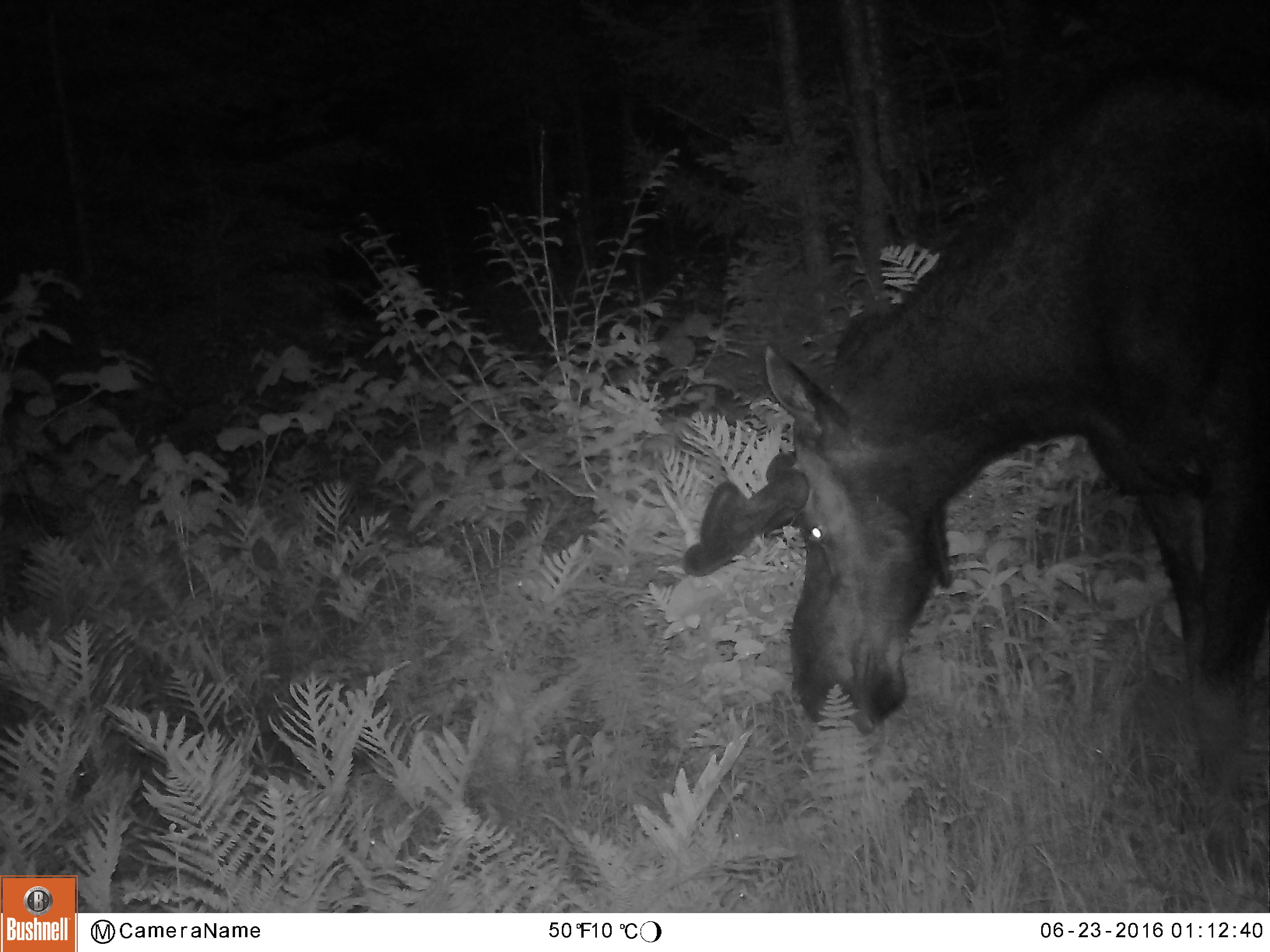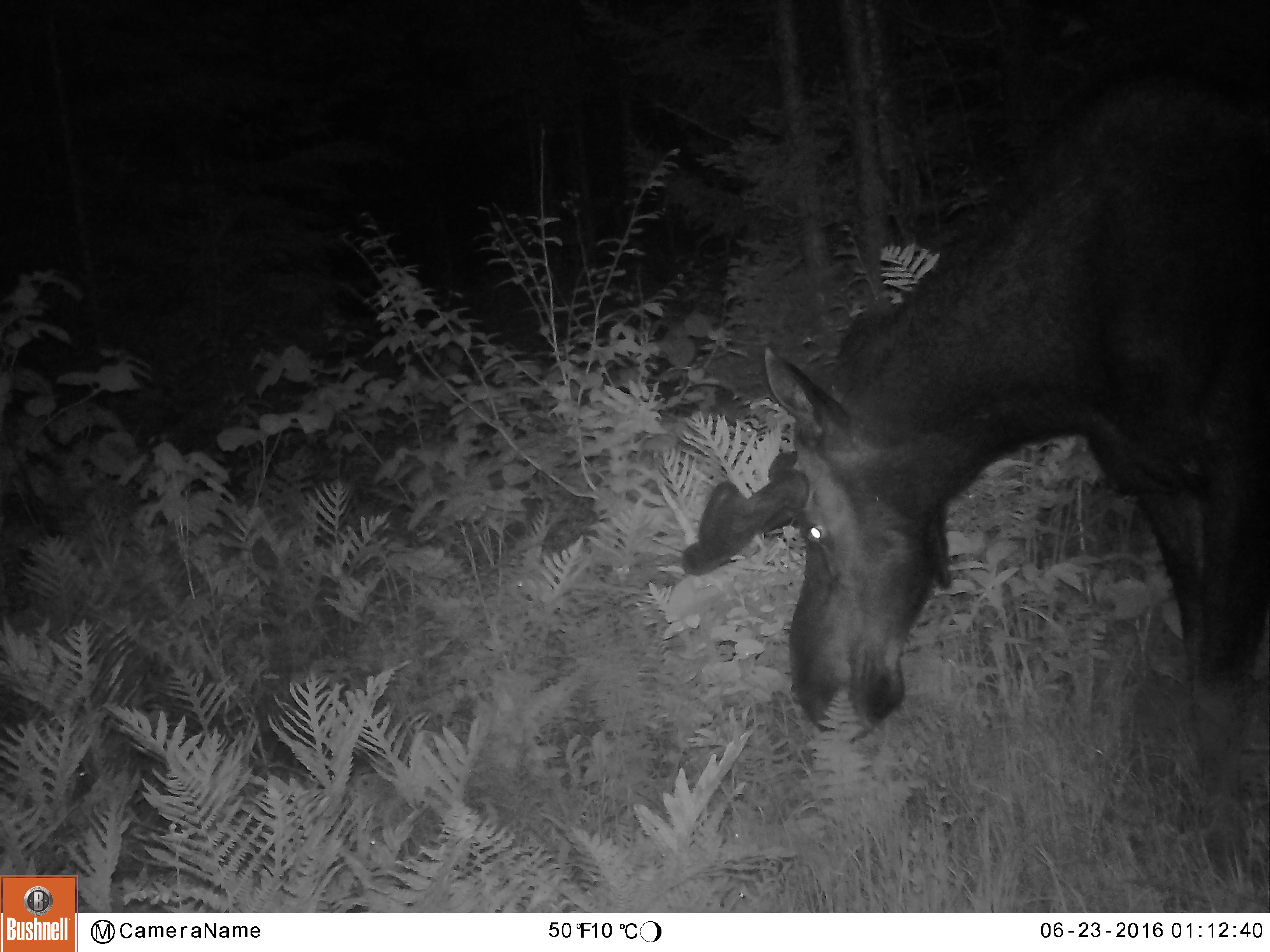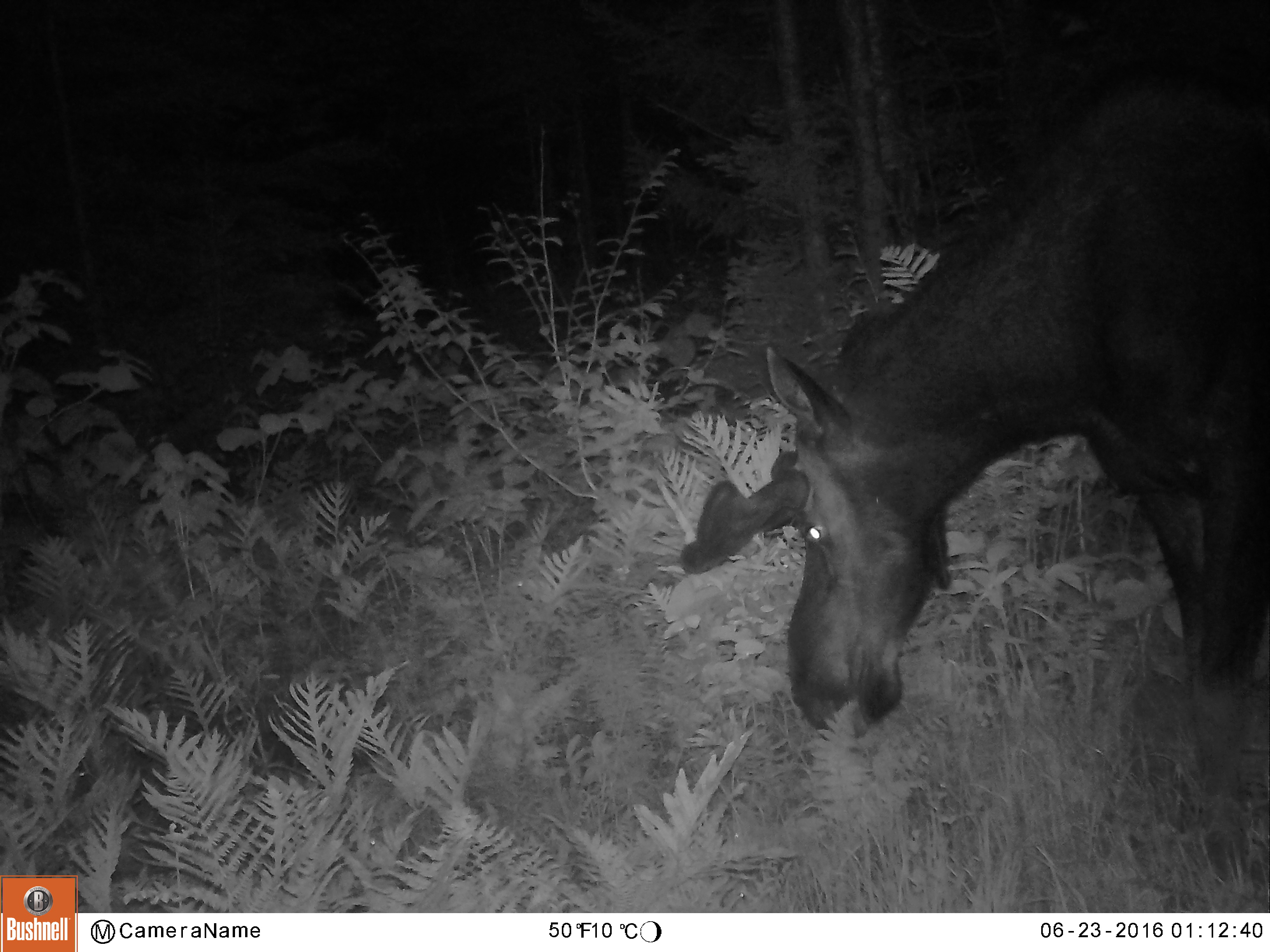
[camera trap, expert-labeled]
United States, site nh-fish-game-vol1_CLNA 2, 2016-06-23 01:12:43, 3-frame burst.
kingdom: Animalia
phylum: Chordata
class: Mammalia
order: Artiodactyla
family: Cervidae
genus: Alces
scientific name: Alces alces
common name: moose